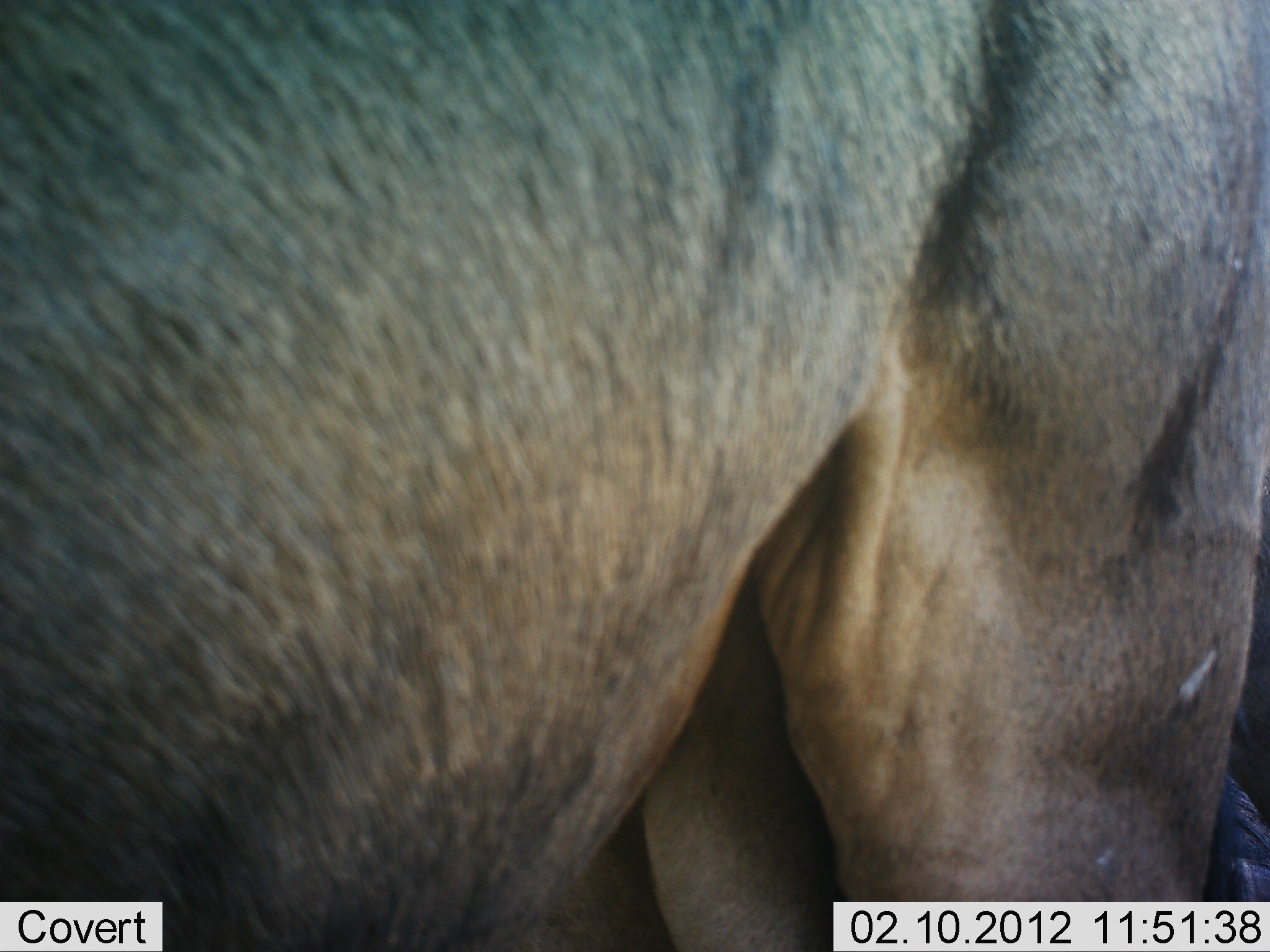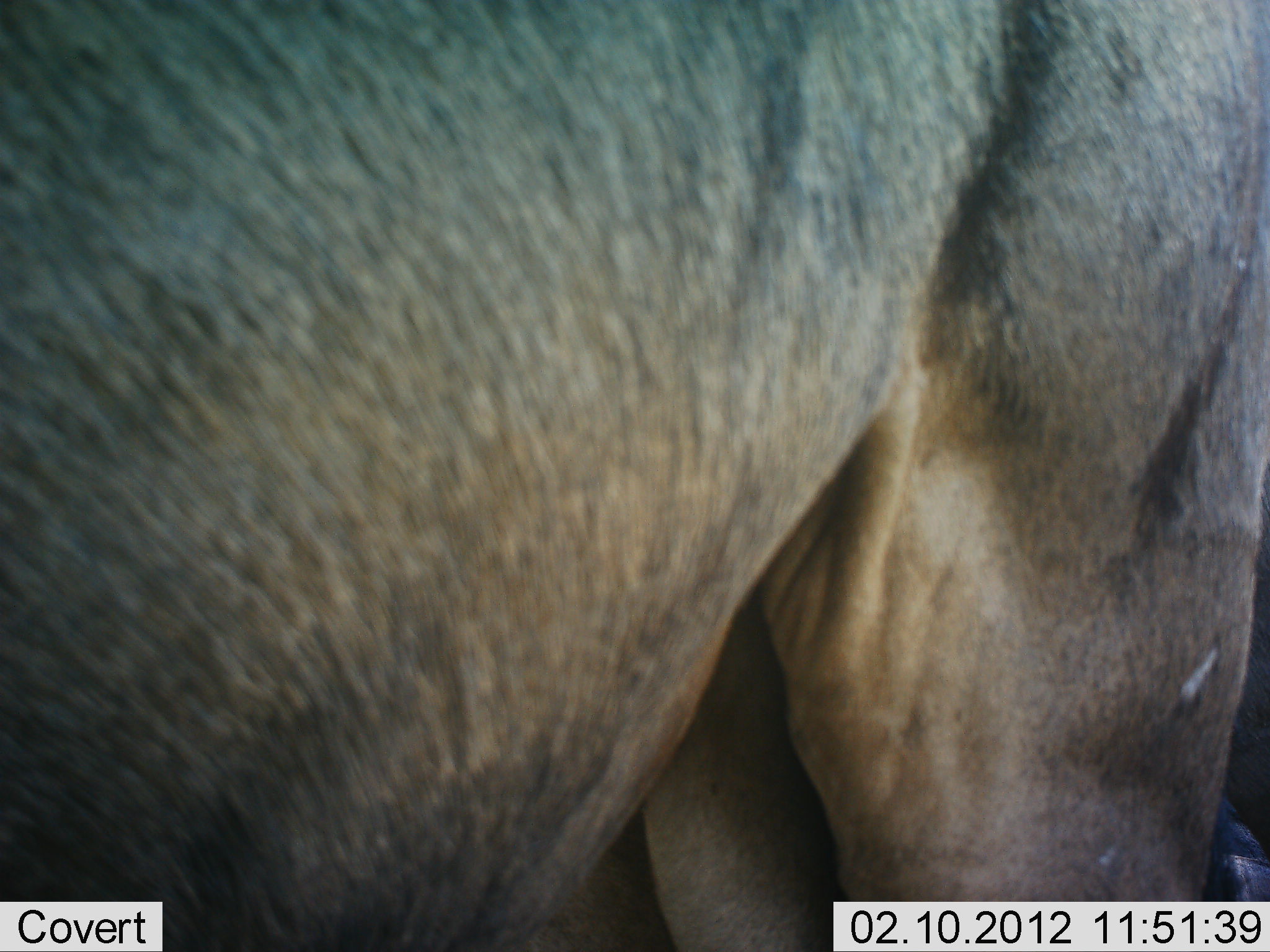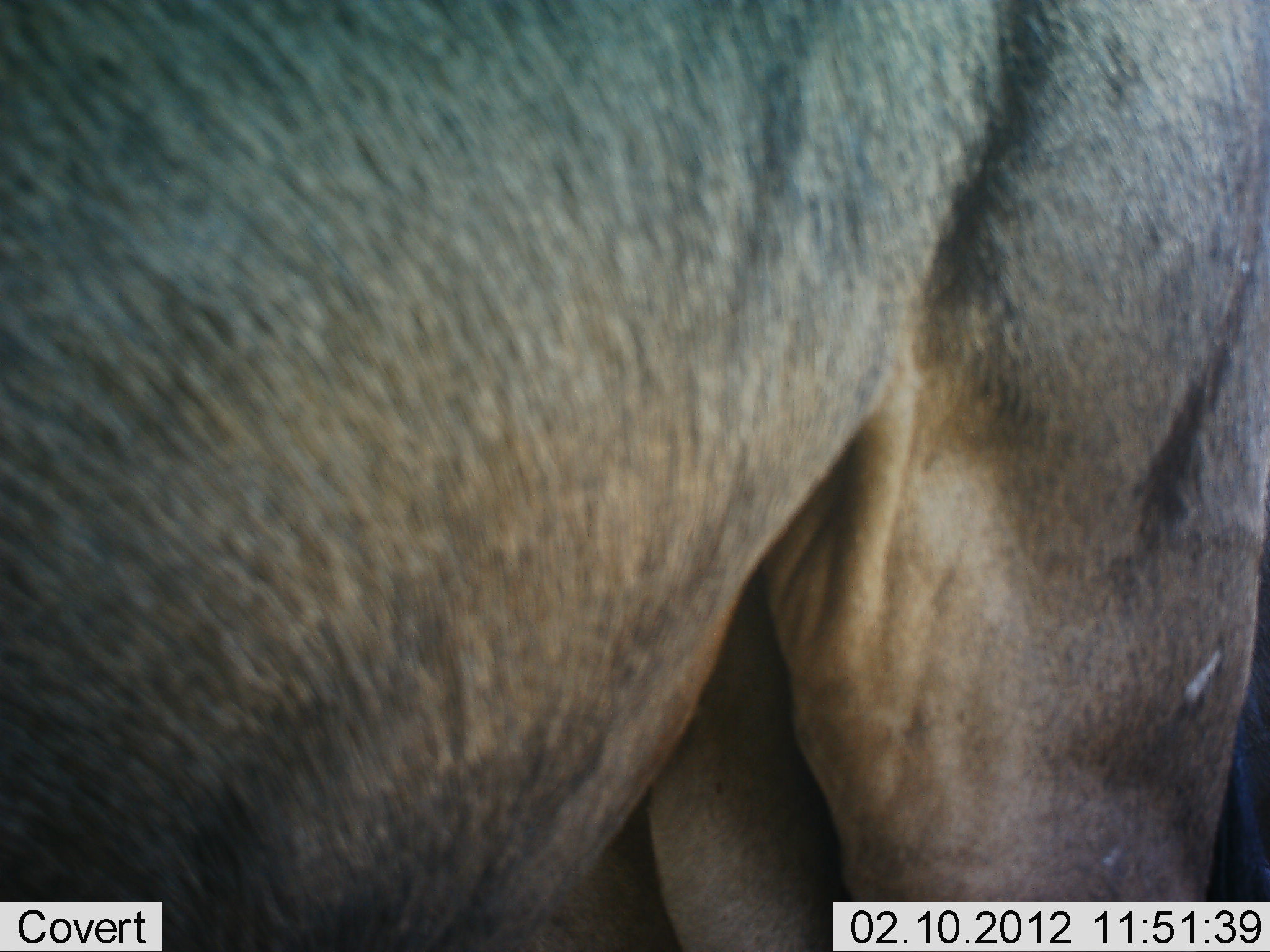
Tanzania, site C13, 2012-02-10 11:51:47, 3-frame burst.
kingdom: Animalia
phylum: Chordata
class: Mammalia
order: Artiodactyla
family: Bovidae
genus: Connochaetes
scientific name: Connochaetes taurinus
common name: blue wildebeest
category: wildebeest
Wildebeest (blue wildebeest) (Connochaetes taurinus), count 1. Behavior (volunteer vote fractions): standing 100%, resting 4%, moving 0%, interacting 0%. Young present (vote fraction): 0%. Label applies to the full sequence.